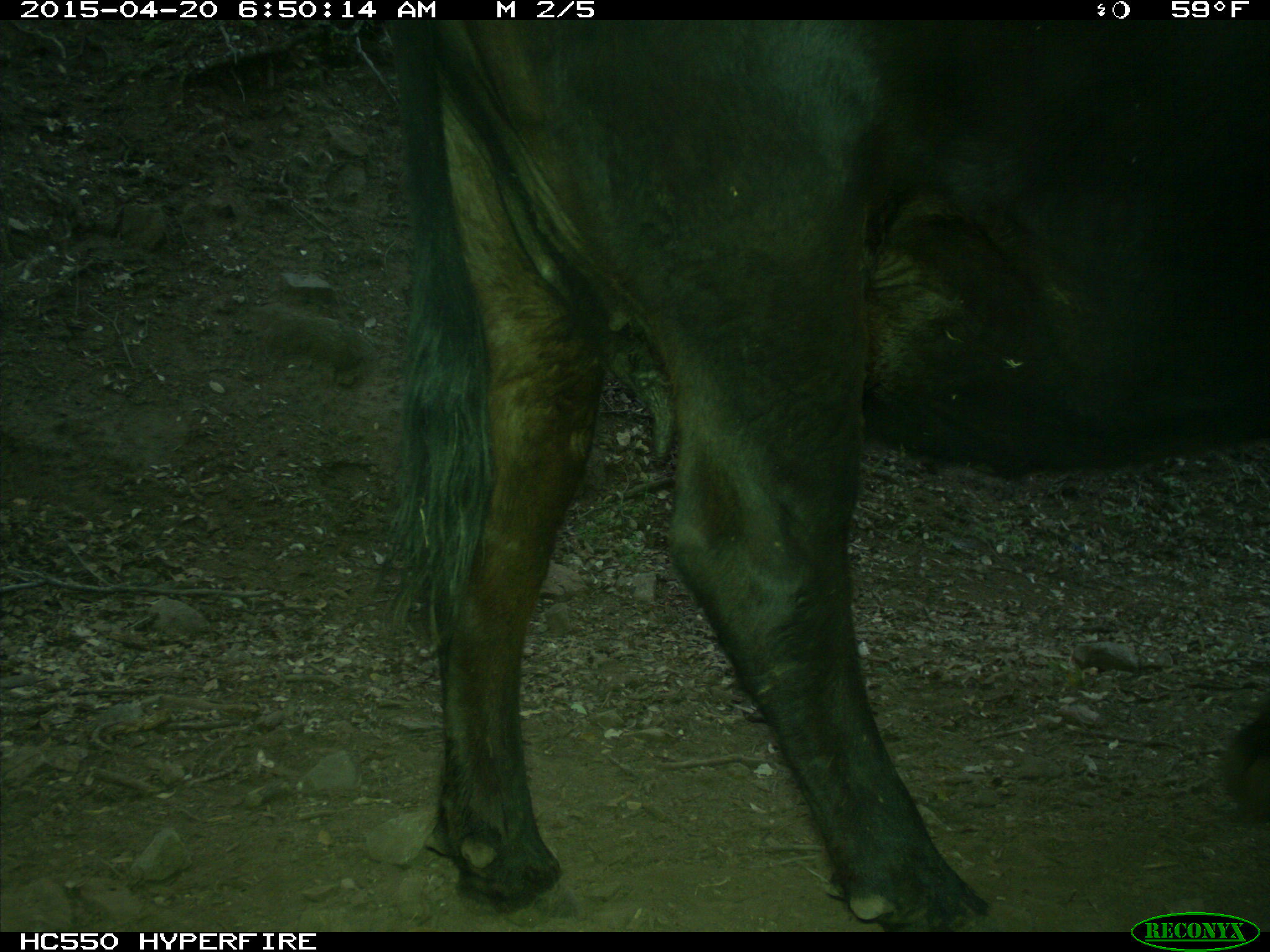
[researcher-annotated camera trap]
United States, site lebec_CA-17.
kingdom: Animalia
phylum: Chordata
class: Mammalia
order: Artiodactyla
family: Bovidae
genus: Bos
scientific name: Bos taurus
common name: domestic cow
Bos taurus (domestic cow).